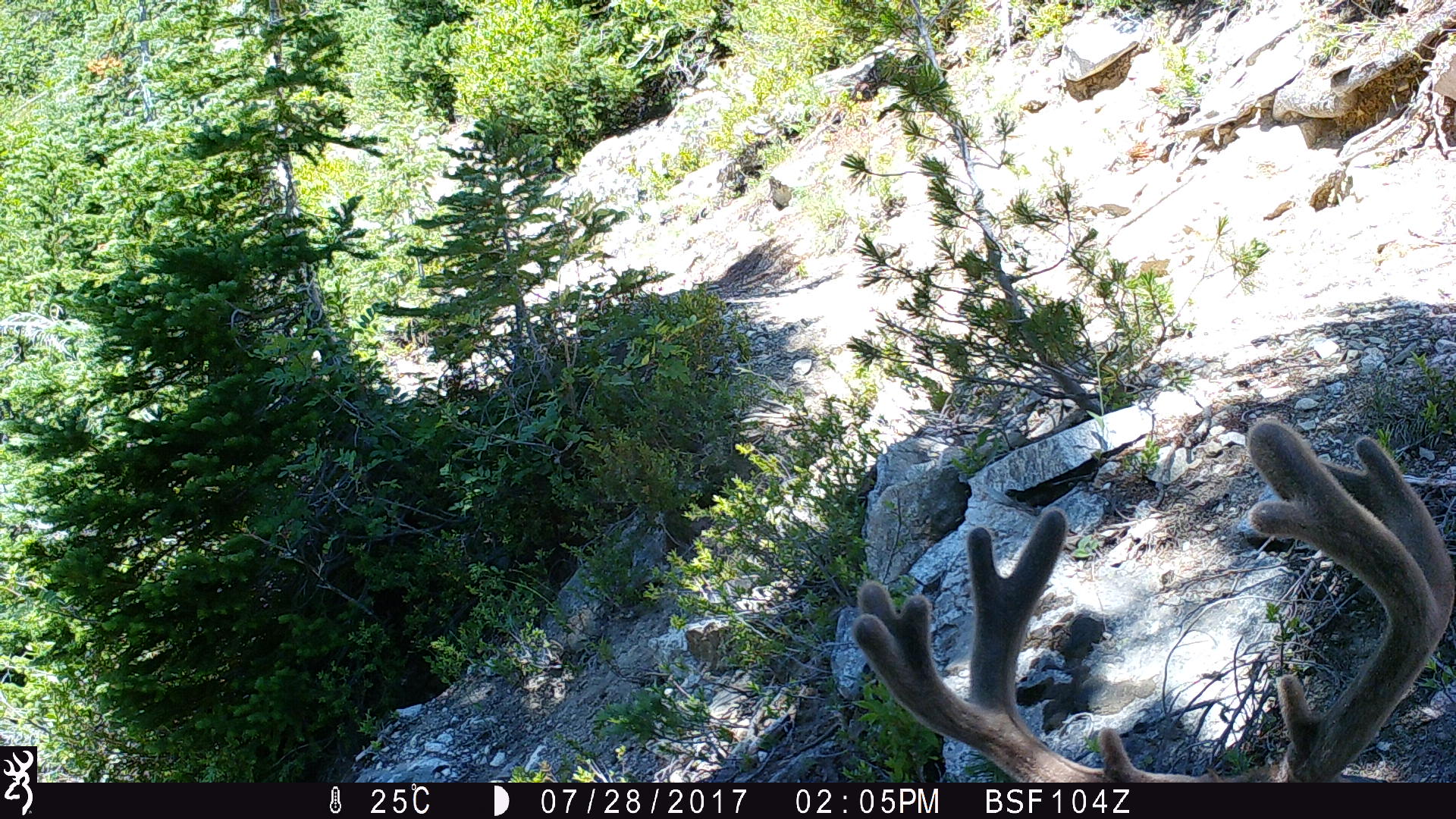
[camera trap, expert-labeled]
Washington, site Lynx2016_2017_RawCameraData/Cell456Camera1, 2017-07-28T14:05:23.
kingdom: Animalia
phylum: Chordata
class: Mammalia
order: Artiodactyla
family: Cervidae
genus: Odocoileus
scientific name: Odocoileus hemionus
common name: mule deer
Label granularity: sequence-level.